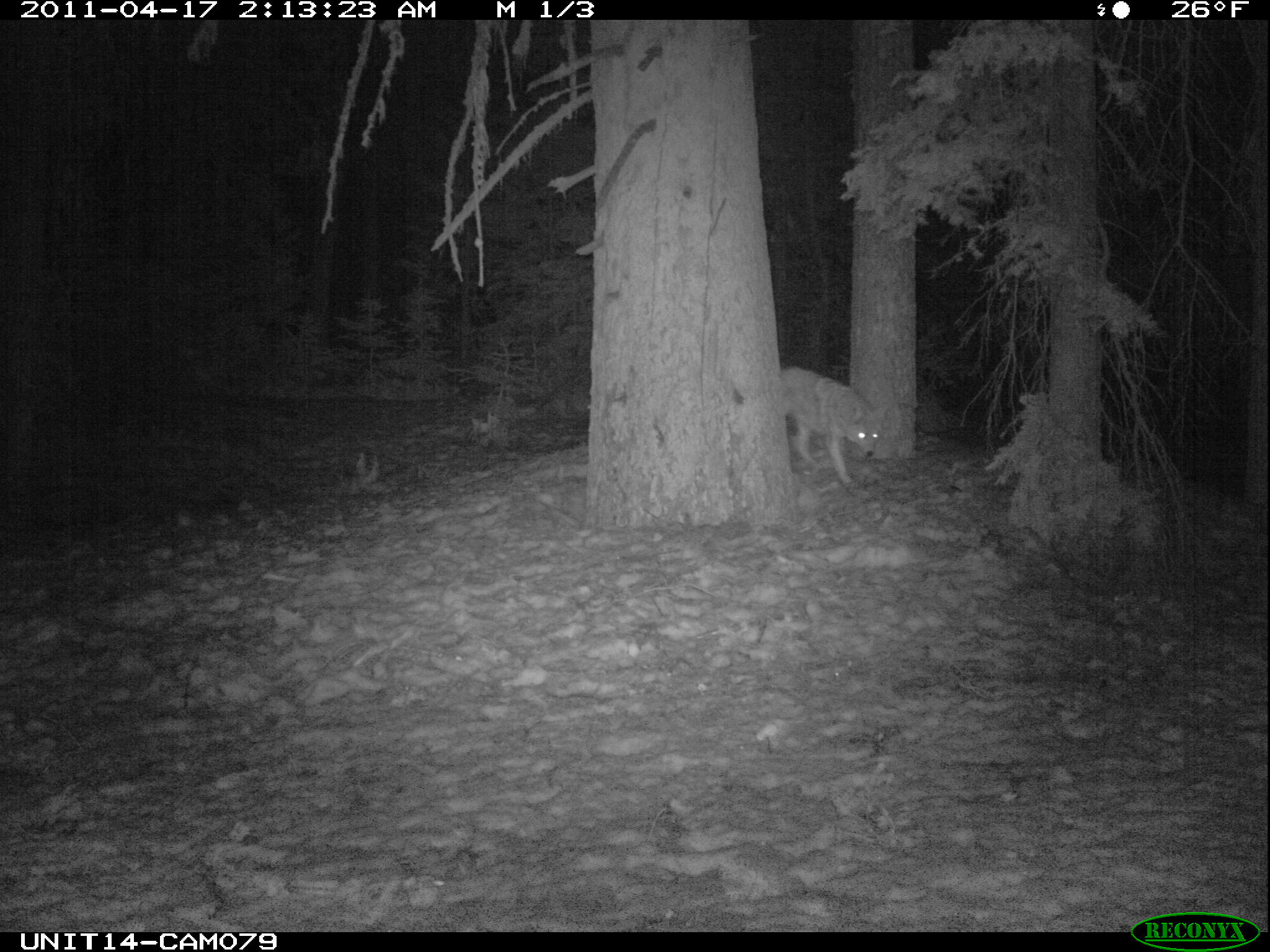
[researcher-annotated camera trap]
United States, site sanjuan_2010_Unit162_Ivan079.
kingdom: Animalia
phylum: Chordata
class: Mammalia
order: Carnivora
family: Canidae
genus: Canis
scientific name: Canis latrans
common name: coyote